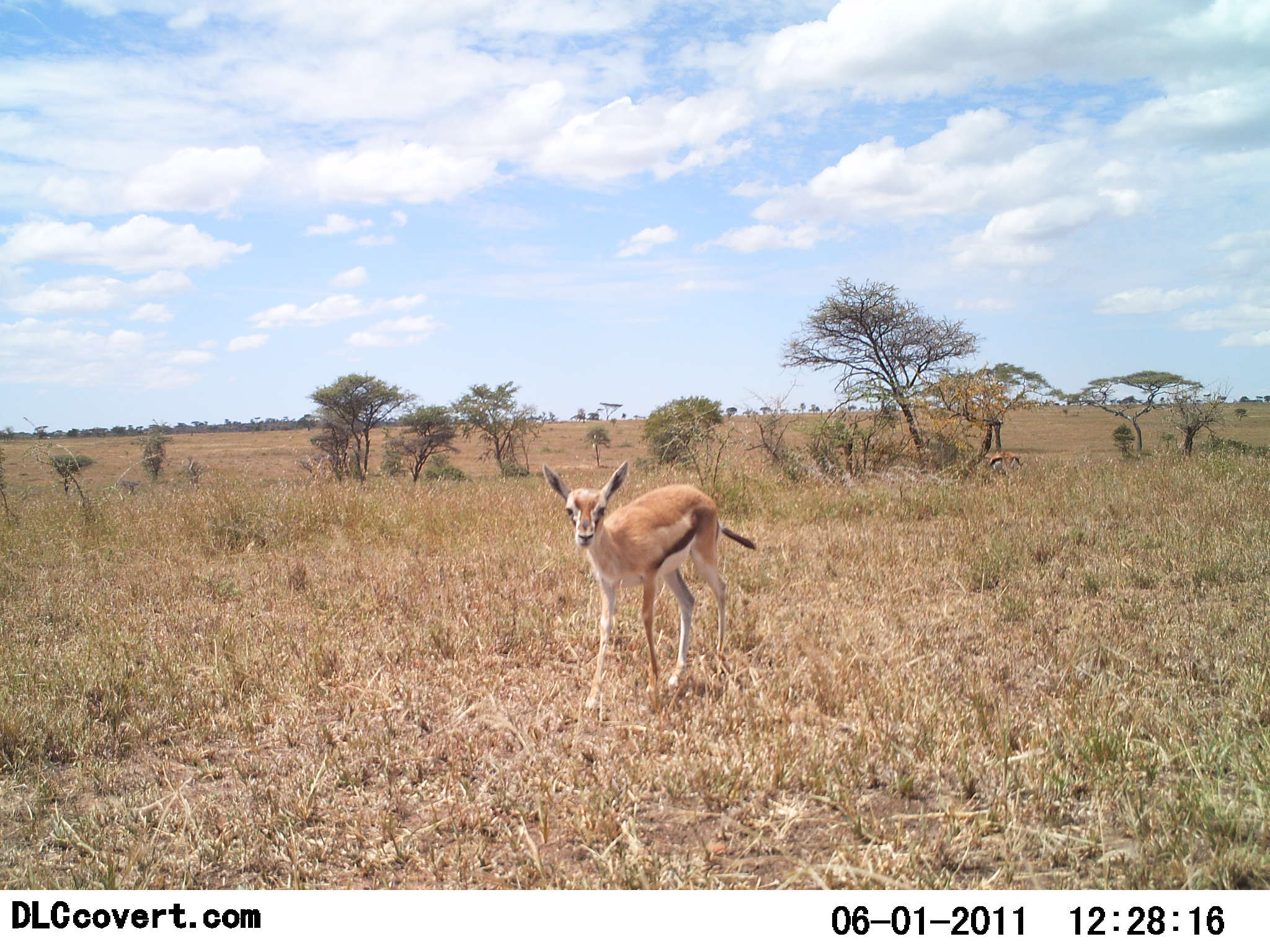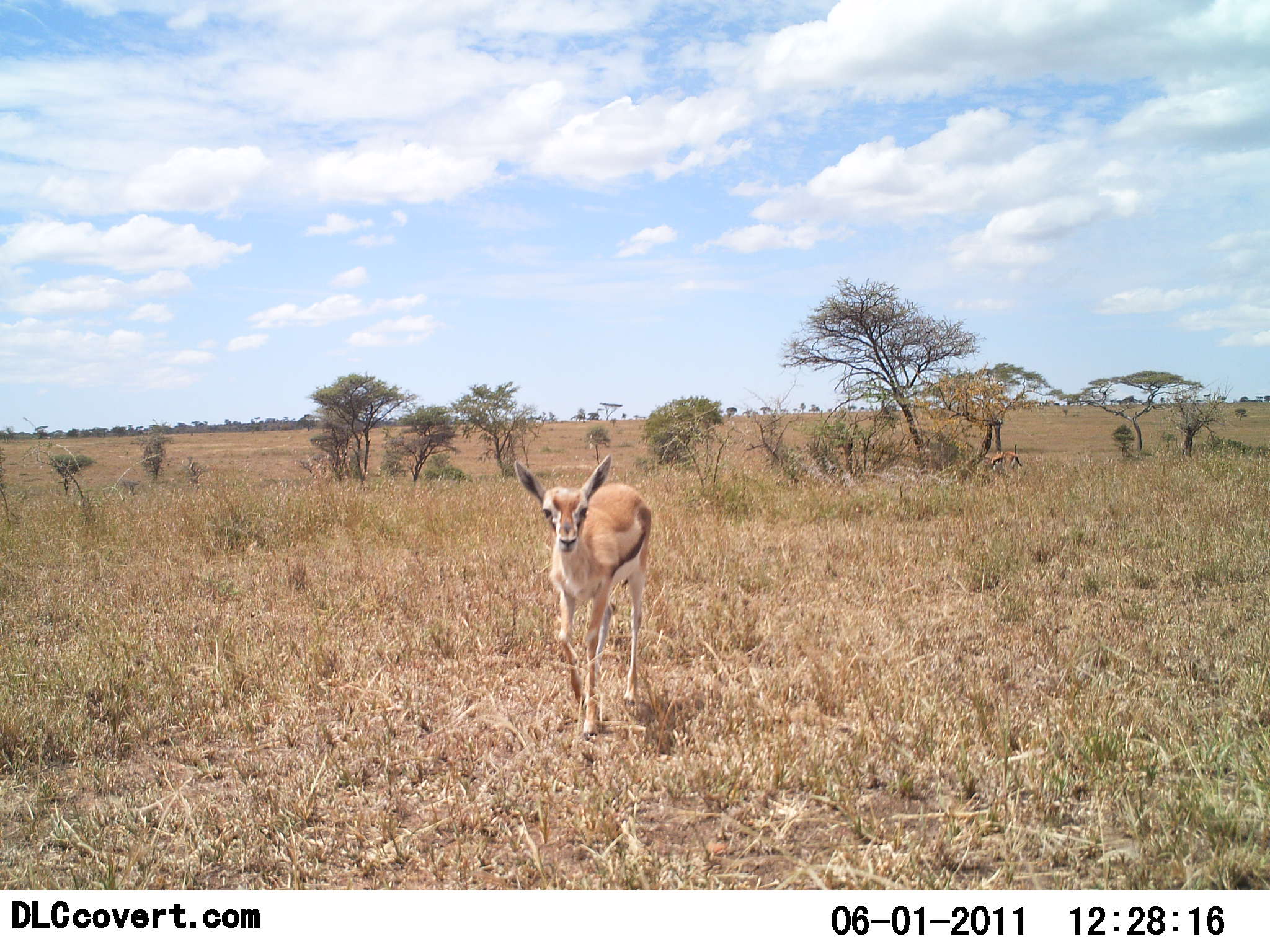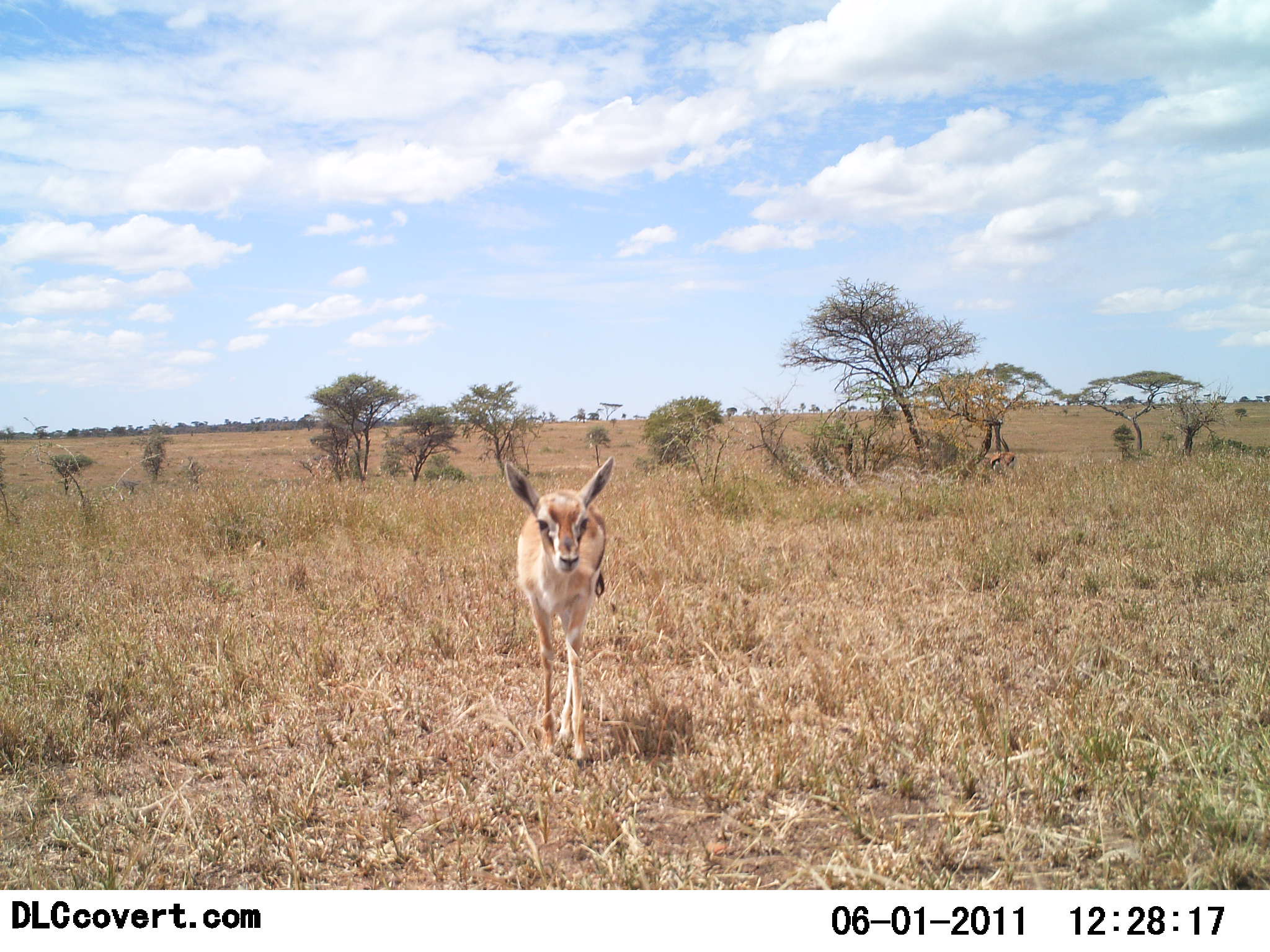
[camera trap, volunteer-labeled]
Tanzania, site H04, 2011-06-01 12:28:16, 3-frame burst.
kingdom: Animalia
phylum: Chordata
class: Mammalia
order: Artiodactyla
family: Bovidae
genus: Eudorcas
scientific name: Eudorcas thomsonii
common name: thomson's gazelle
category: gazellethomsons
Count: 2.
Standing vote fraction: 45%.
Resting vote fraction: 0%.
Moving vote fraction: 64%.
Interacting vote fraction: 0%.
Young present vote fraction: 27%.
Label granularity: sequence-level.